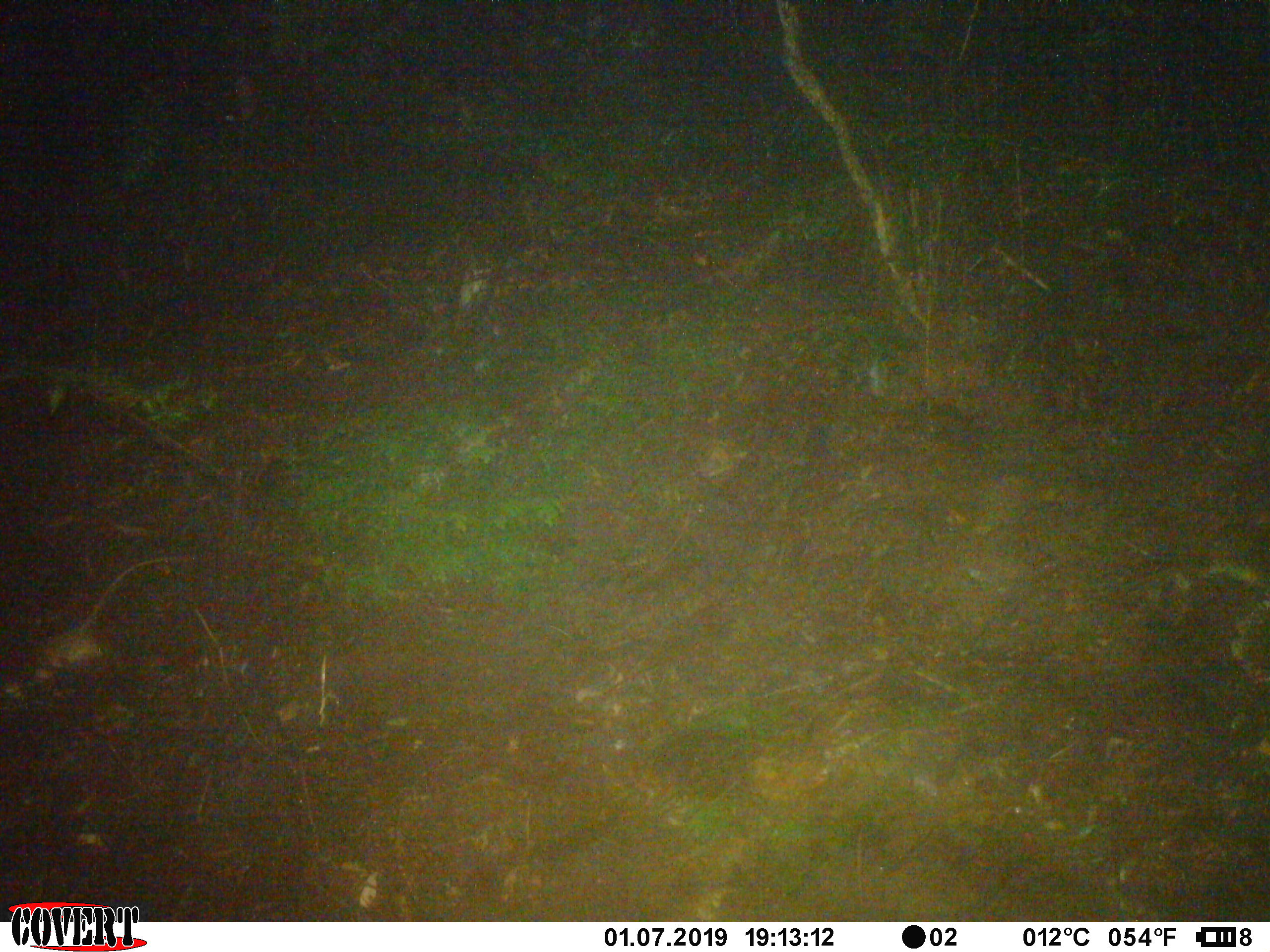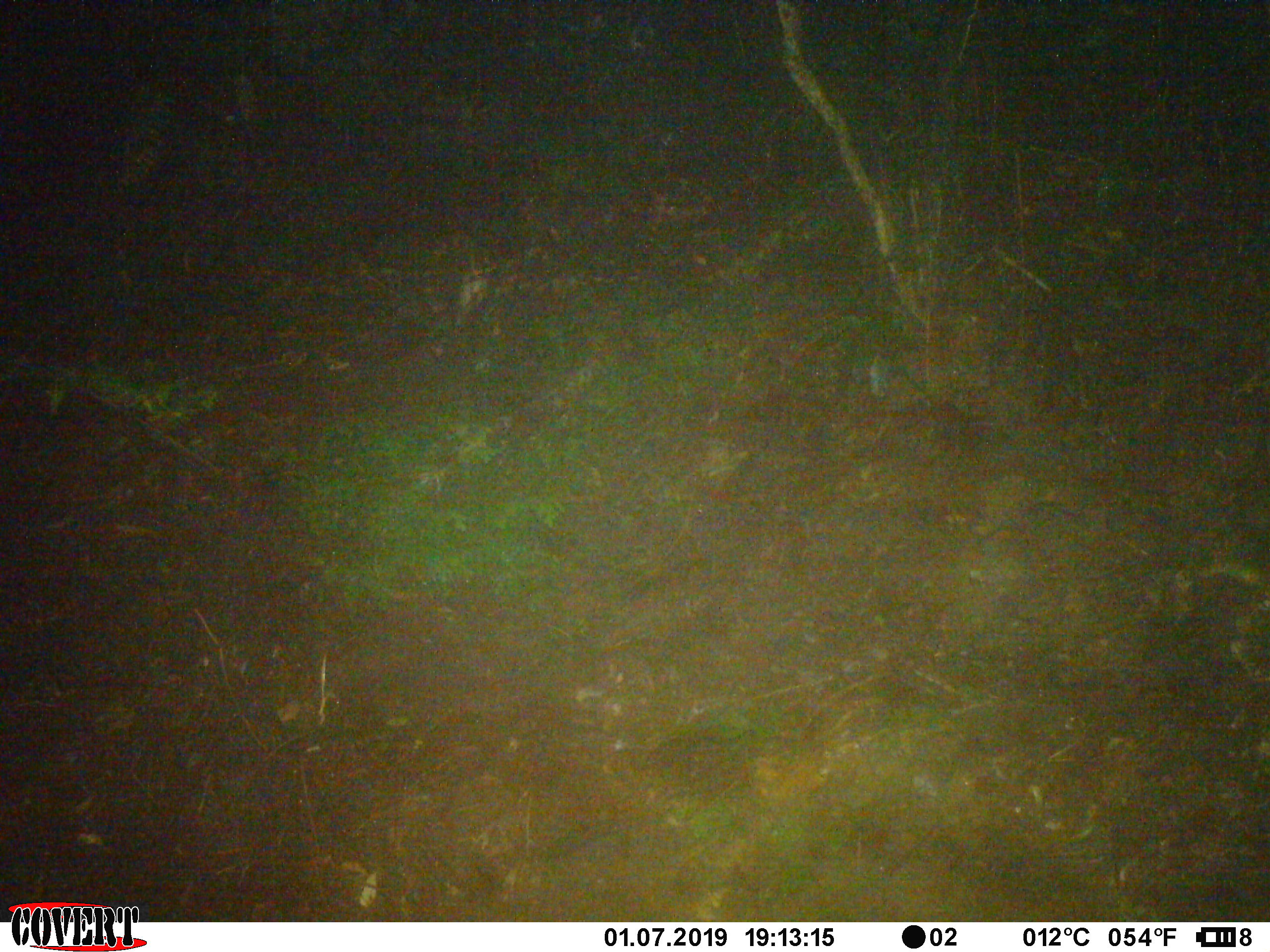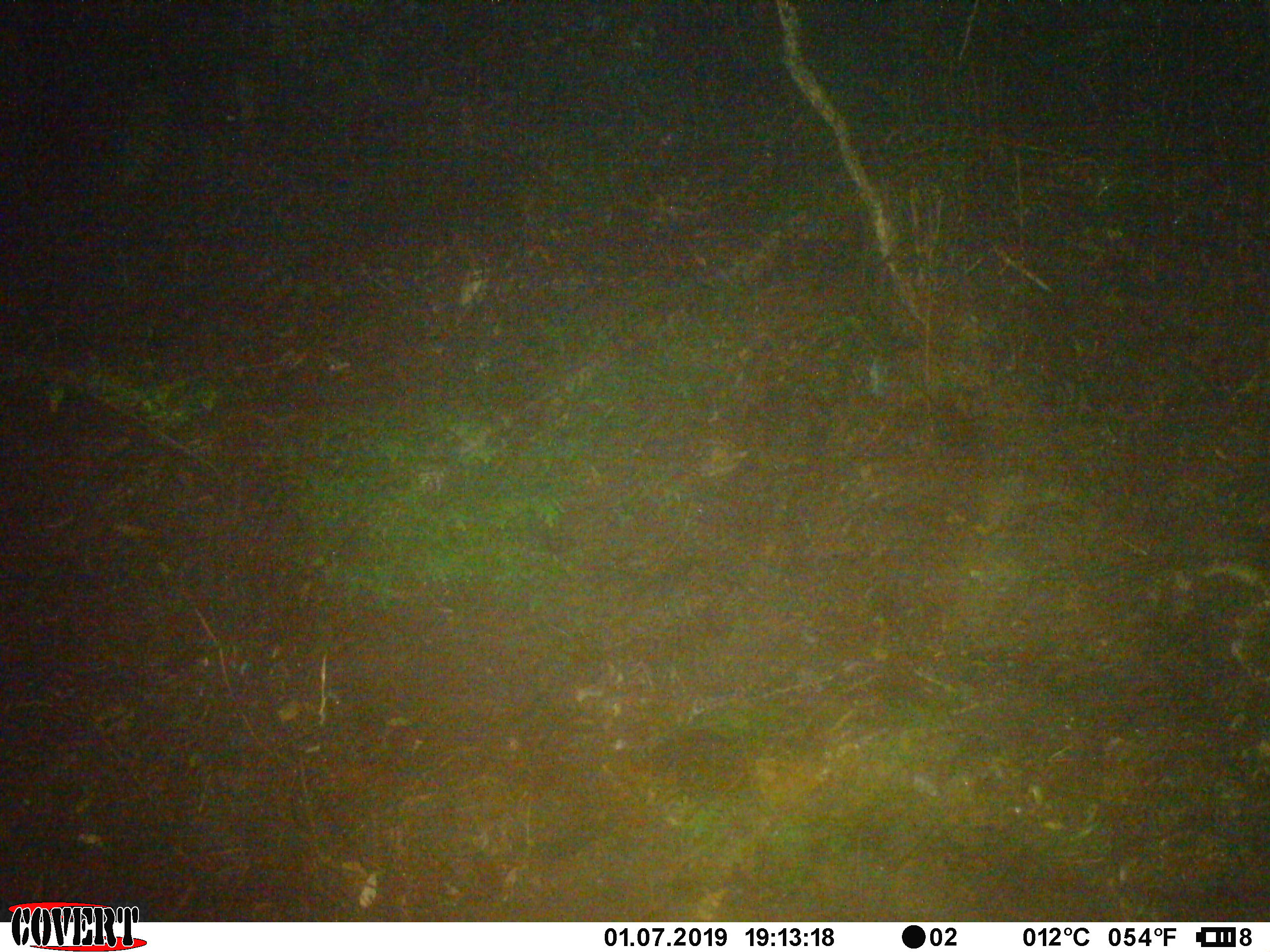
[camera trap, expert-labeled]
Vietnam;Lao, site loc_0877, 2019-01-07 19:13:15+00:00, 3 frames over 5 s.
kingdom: Animalia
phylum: Chordata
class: Mammalia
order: Rodentia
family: Muridae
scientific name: Muridae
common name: old-world mice and rats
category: unidentified murid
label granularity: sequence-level